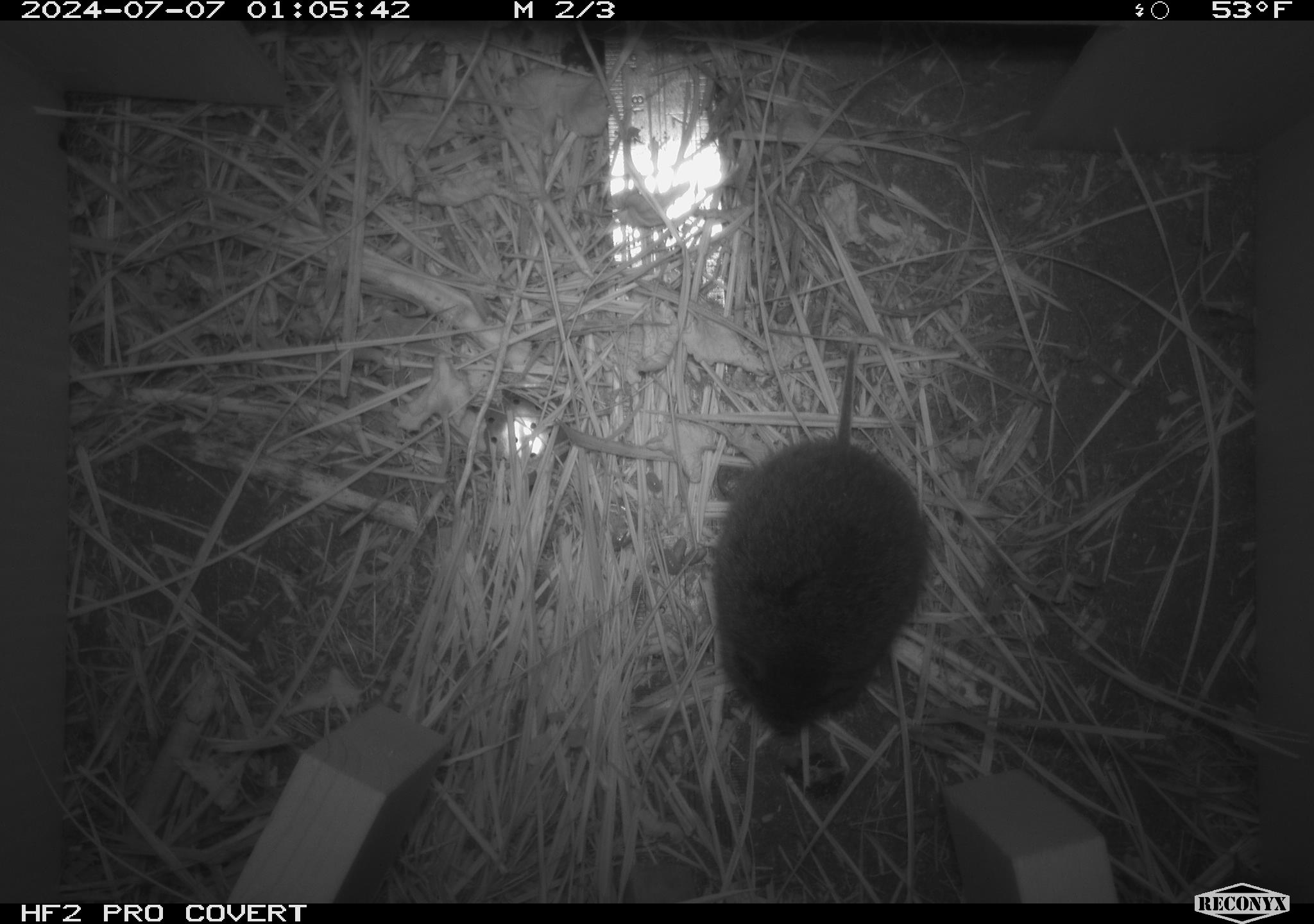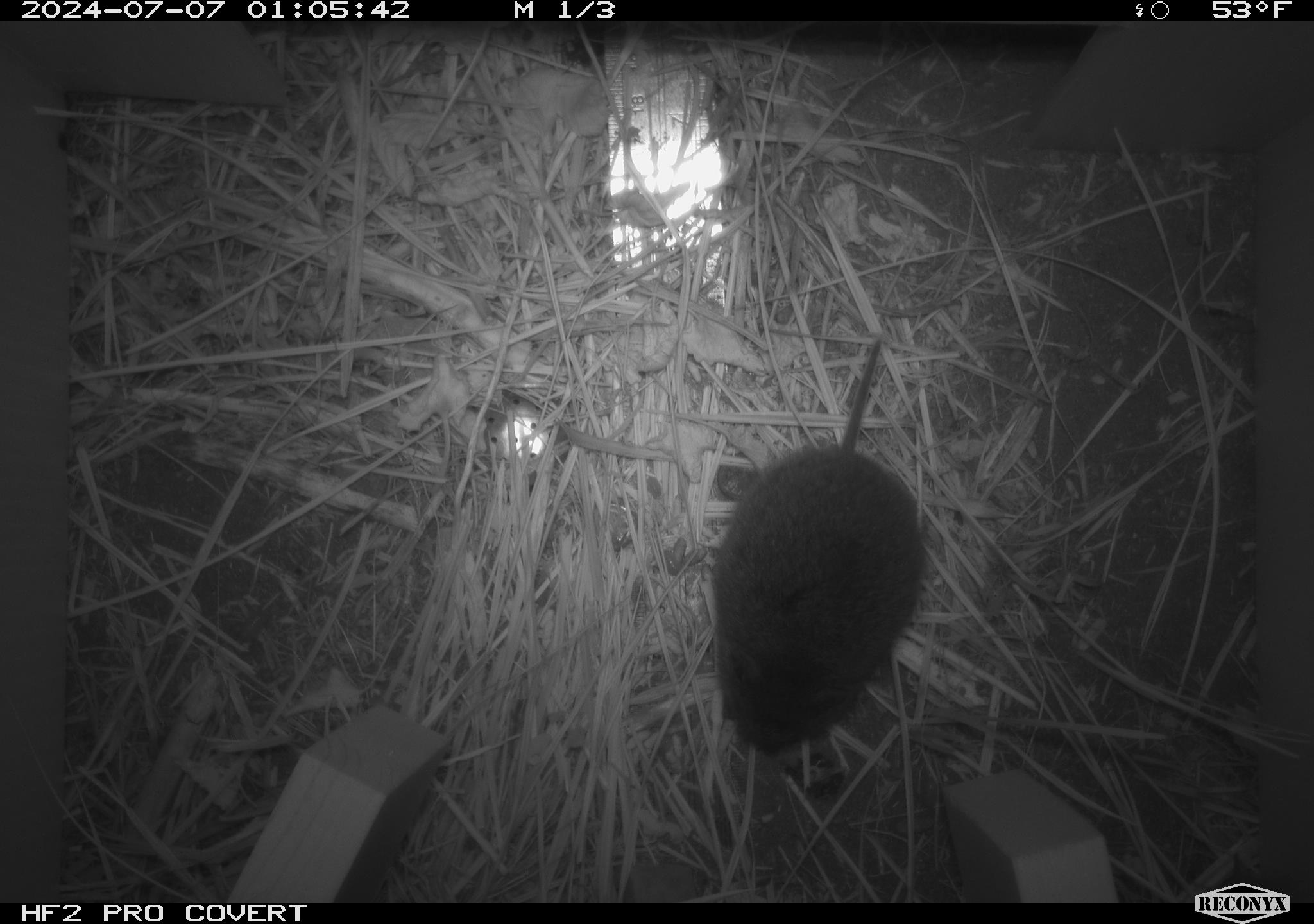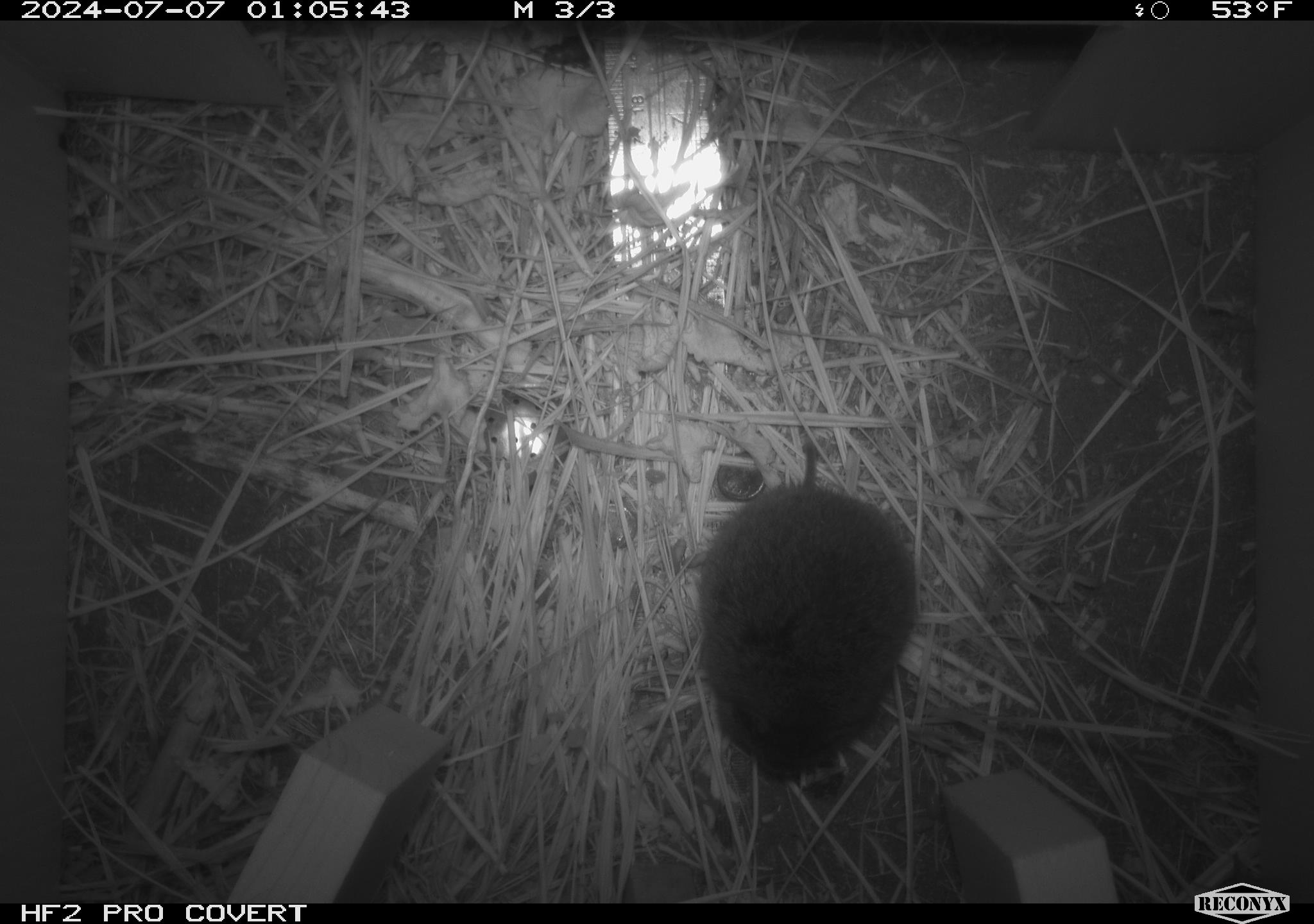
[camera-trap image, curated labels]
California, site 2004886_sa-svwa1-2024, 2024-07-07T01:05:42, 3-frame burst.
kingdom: Animalia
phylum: Chordata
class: Mammalia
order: Rodentia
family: Cricetidae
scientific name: Arvicolinae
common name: voles, lemmings, and muskrats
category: arvicolinae subfamily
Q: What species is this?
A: Arvicolinae subfamily (voles, lemmings, and muskrats) (Arvicolinae).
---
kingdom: Animalia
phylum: Arthropoda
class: Malacostraca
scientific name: Malacostraca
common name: amphipods, crabs, isopods, krill, lobsters and shrimps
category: malacostracan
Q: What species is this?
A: Malacostracan (amphipods, crabs, isopods, krill, lobsters and shrimps) (Malacostraca).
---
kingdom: Animalia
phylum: Arthropoda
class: Insecta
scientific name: Insecta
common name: insect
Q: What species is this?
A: Insect (Insecta).